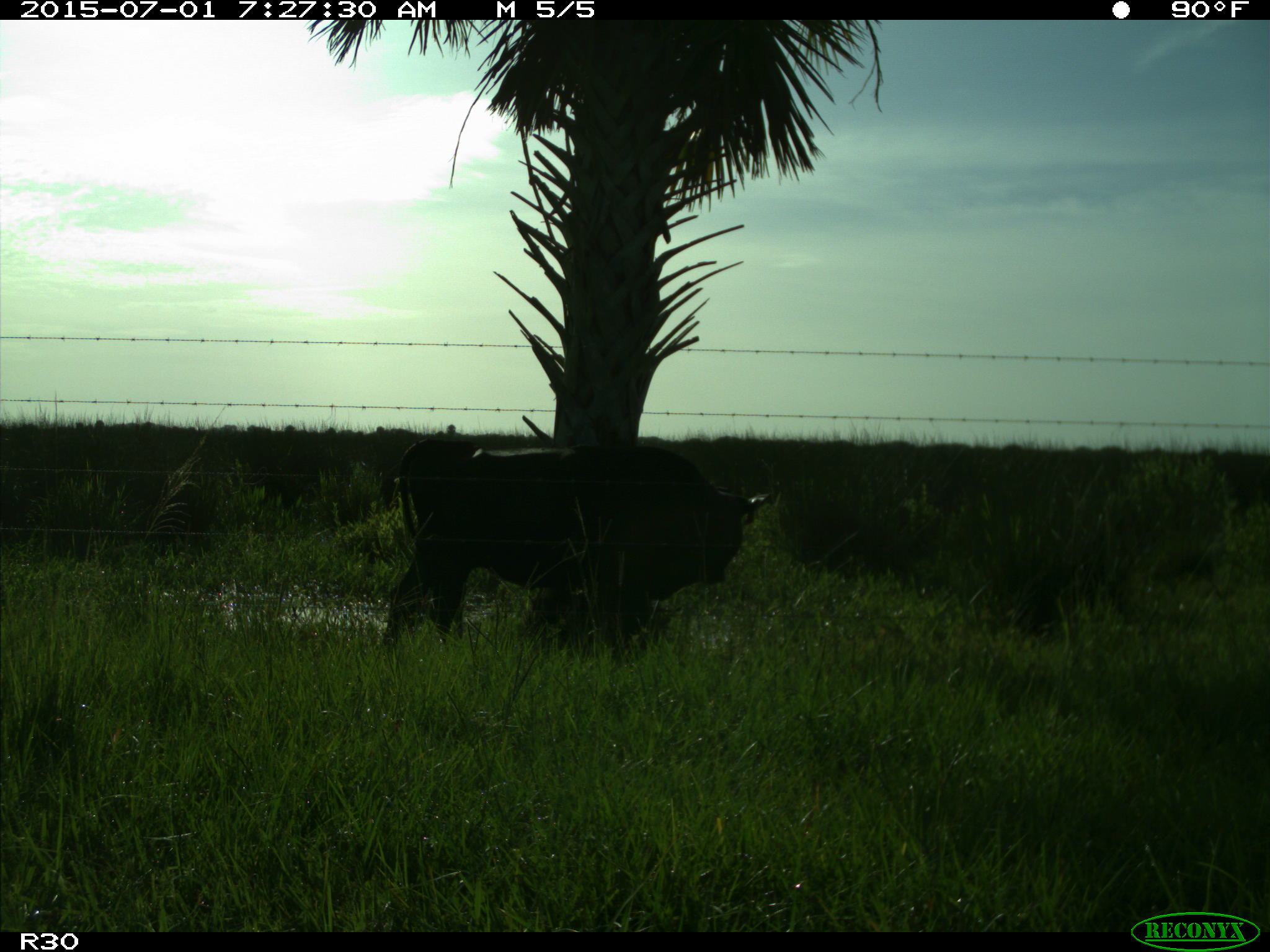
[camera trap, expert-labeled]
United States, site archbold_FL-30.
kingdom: Animalia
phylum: Chordata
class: Mammalia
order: Artiodactyla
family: Bovidae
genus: Bos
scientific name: Bos taurus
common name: domestic cow